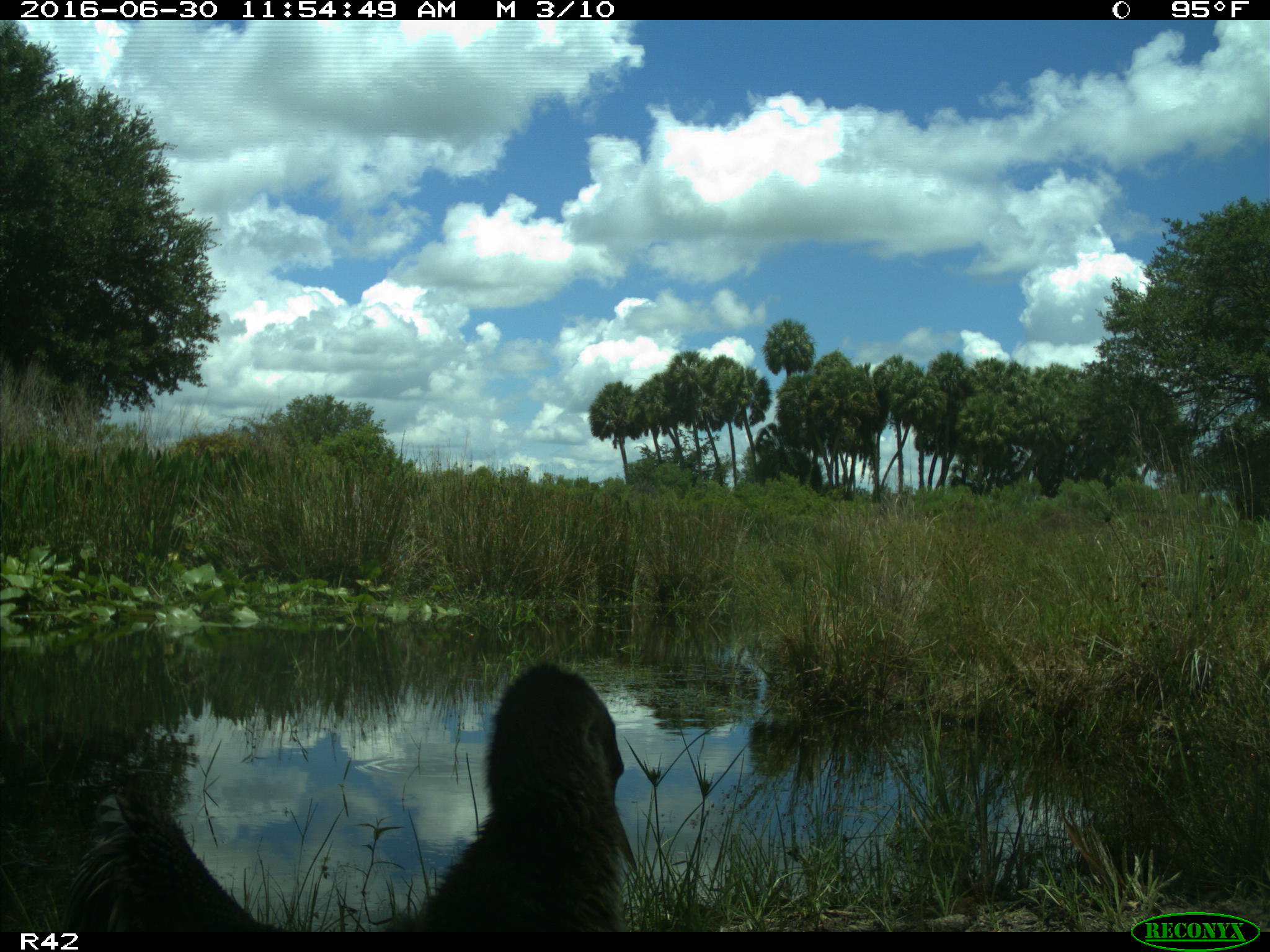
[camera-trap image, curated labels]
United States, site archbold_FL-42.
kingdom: Animalia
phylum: Chordata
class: Aves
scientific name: Aves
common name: birds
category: unidentified bird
Unidentified bird (birds) (Aves).